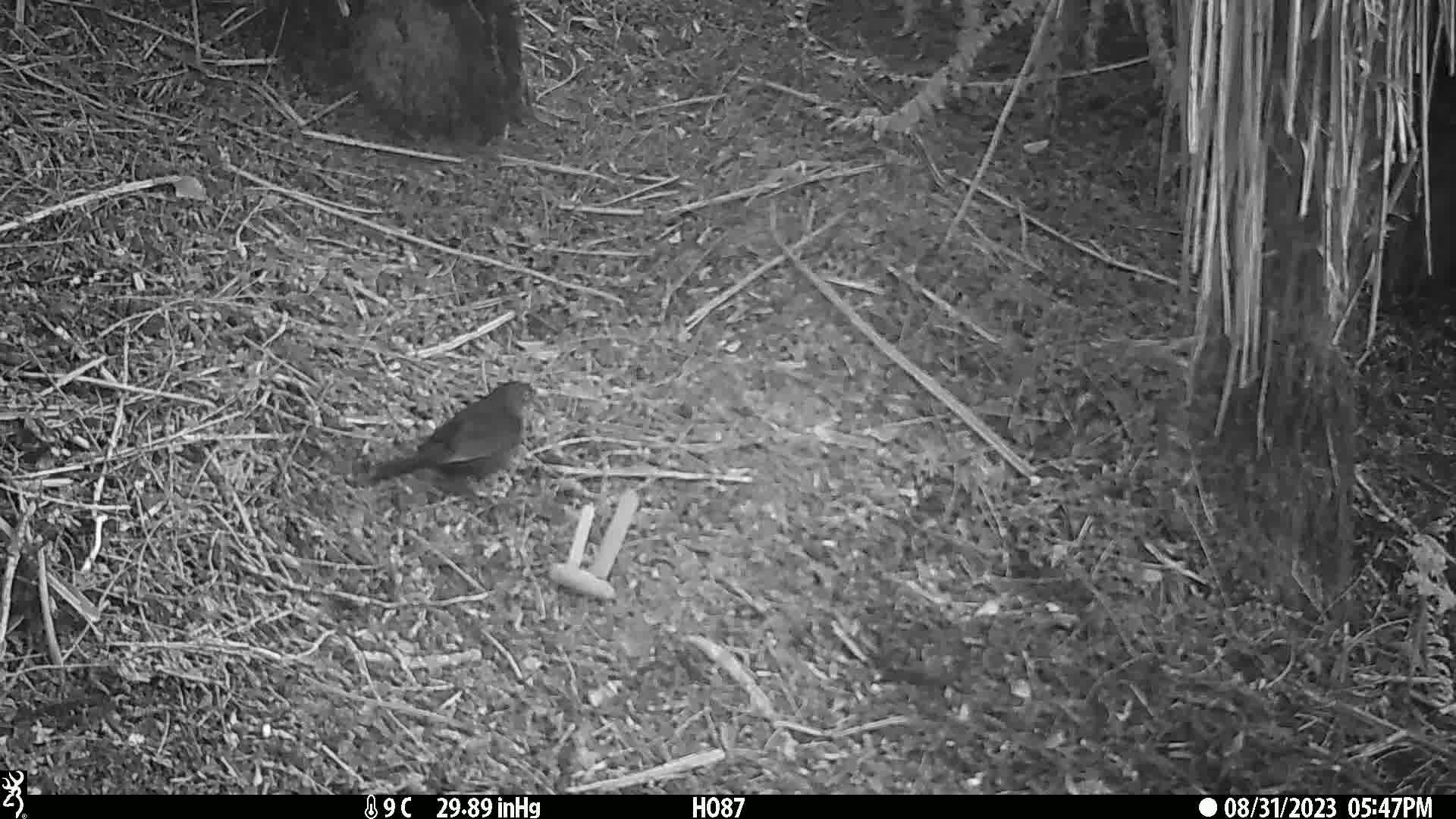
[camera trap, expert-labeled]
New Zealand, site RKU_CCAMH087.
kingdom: Animalia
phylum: Chordata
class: Aves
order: Passeriformes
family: Turdidae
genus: Turdus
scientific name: Turdus merula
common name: eurasian blackbird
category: blackbird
Blackbird (eurasian blackbird) (Turdus merula).